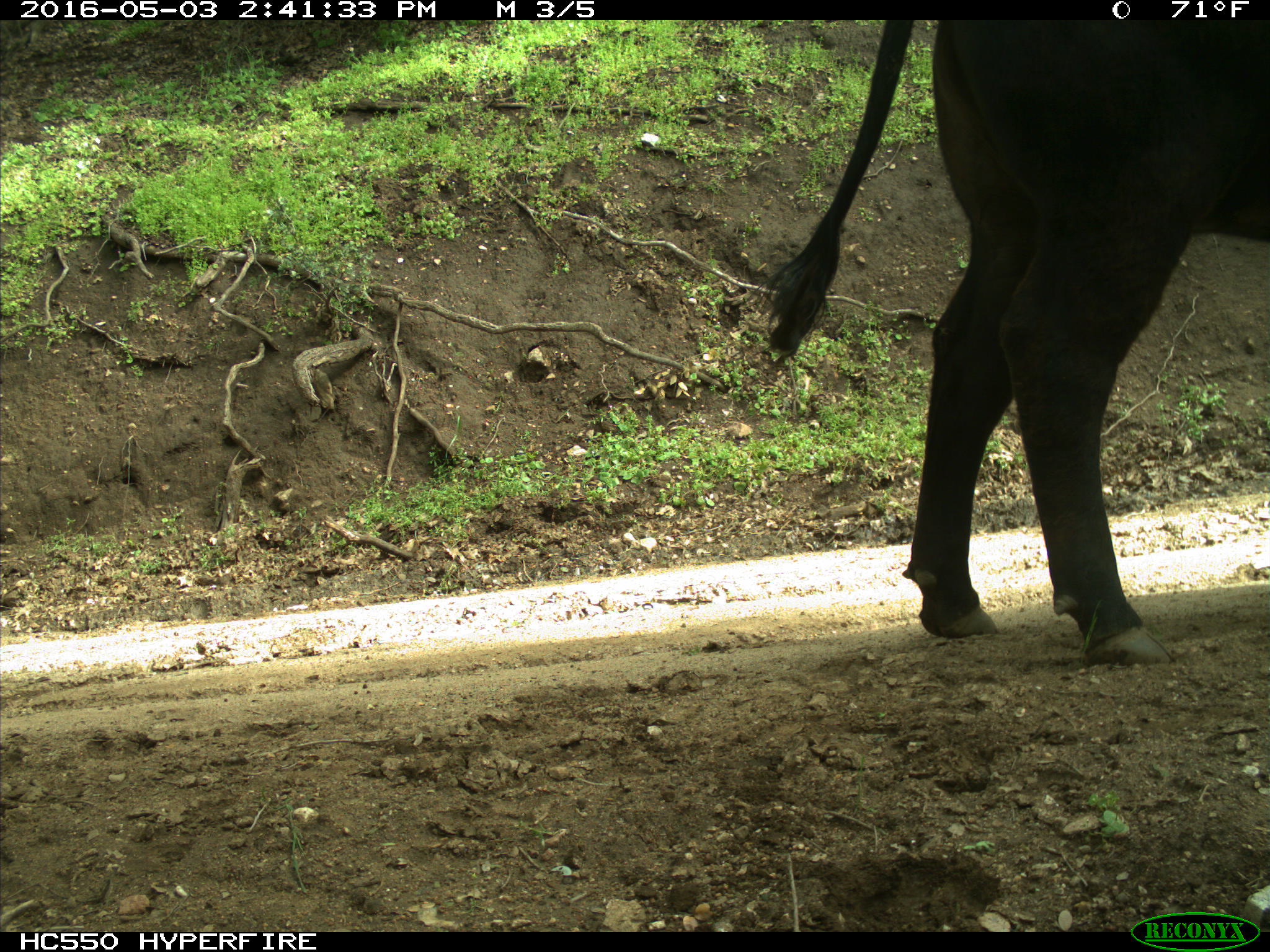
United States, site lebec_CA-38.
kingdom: Animalia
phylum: Chordata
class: Mammalia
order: Artiodactyla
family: Bovidae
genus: Bos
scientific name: Bos taurus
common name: domestic cow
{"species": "Bos taurus (domestic cow)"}